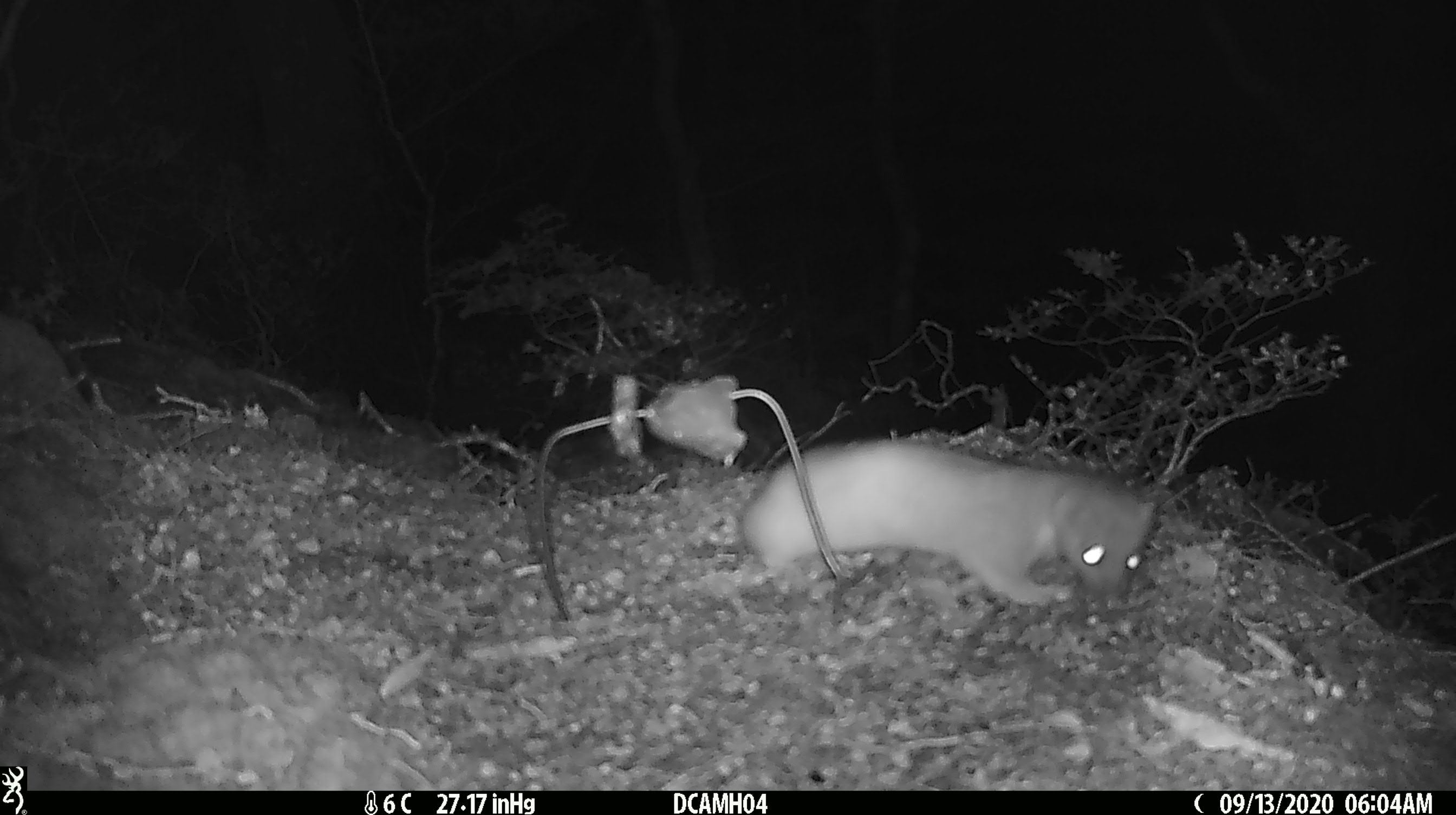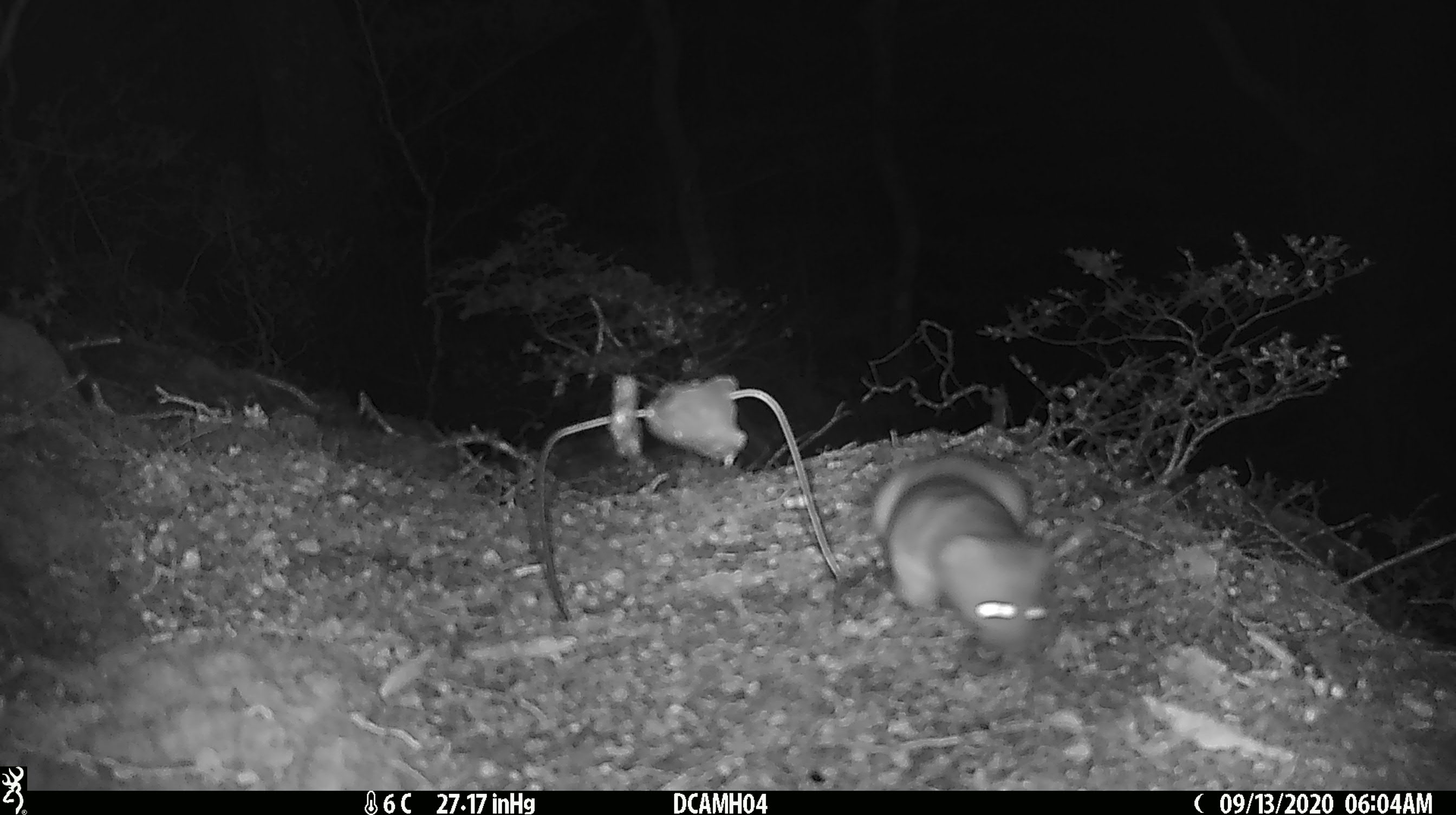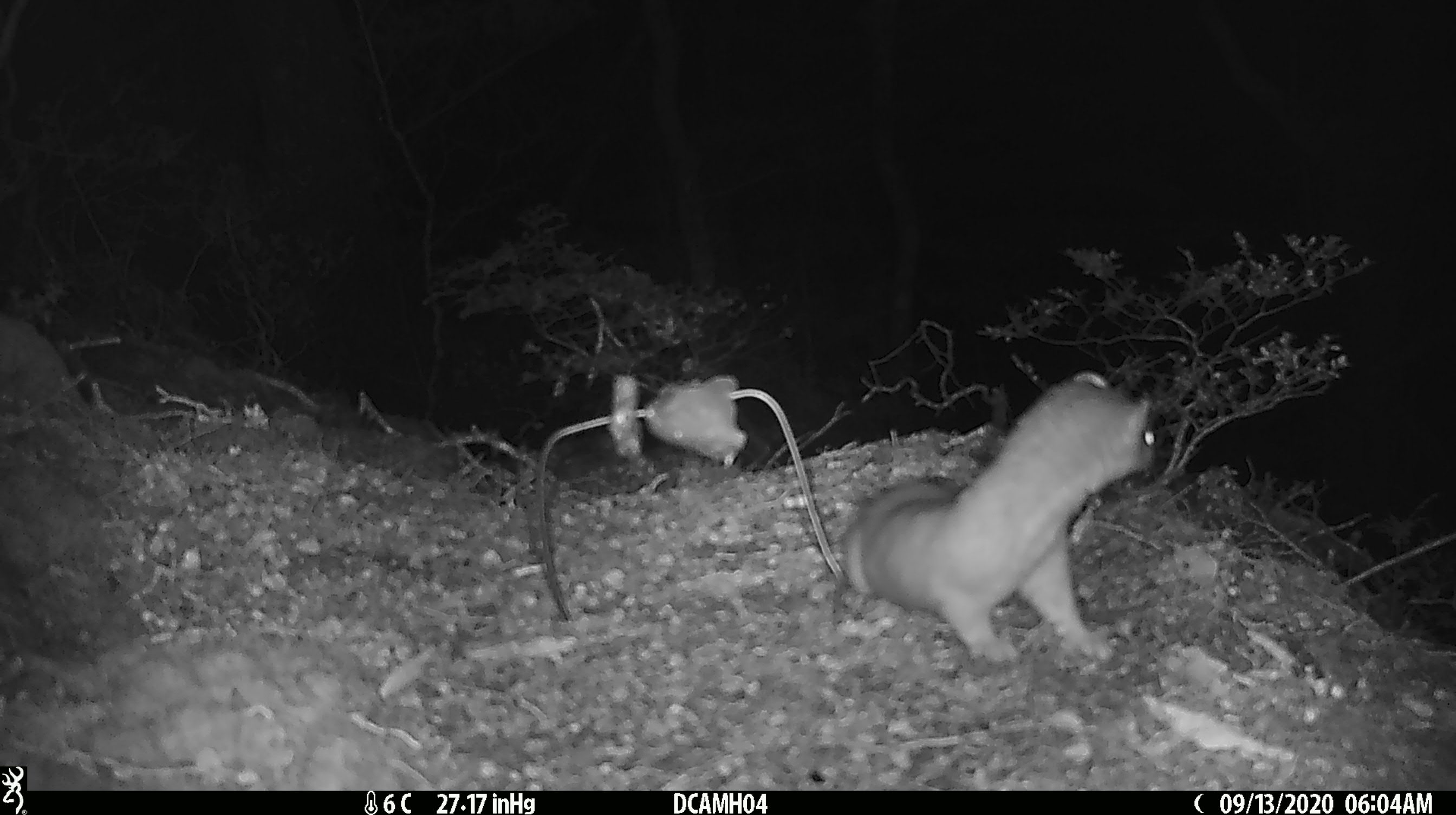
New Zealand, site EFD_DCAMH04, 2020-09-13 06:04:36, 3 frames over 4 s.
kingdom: Animalia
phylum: Chordata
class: Mammalia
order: Carnivora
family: Mustelidae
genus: Mustela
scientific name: Mustela erminea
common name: stoat